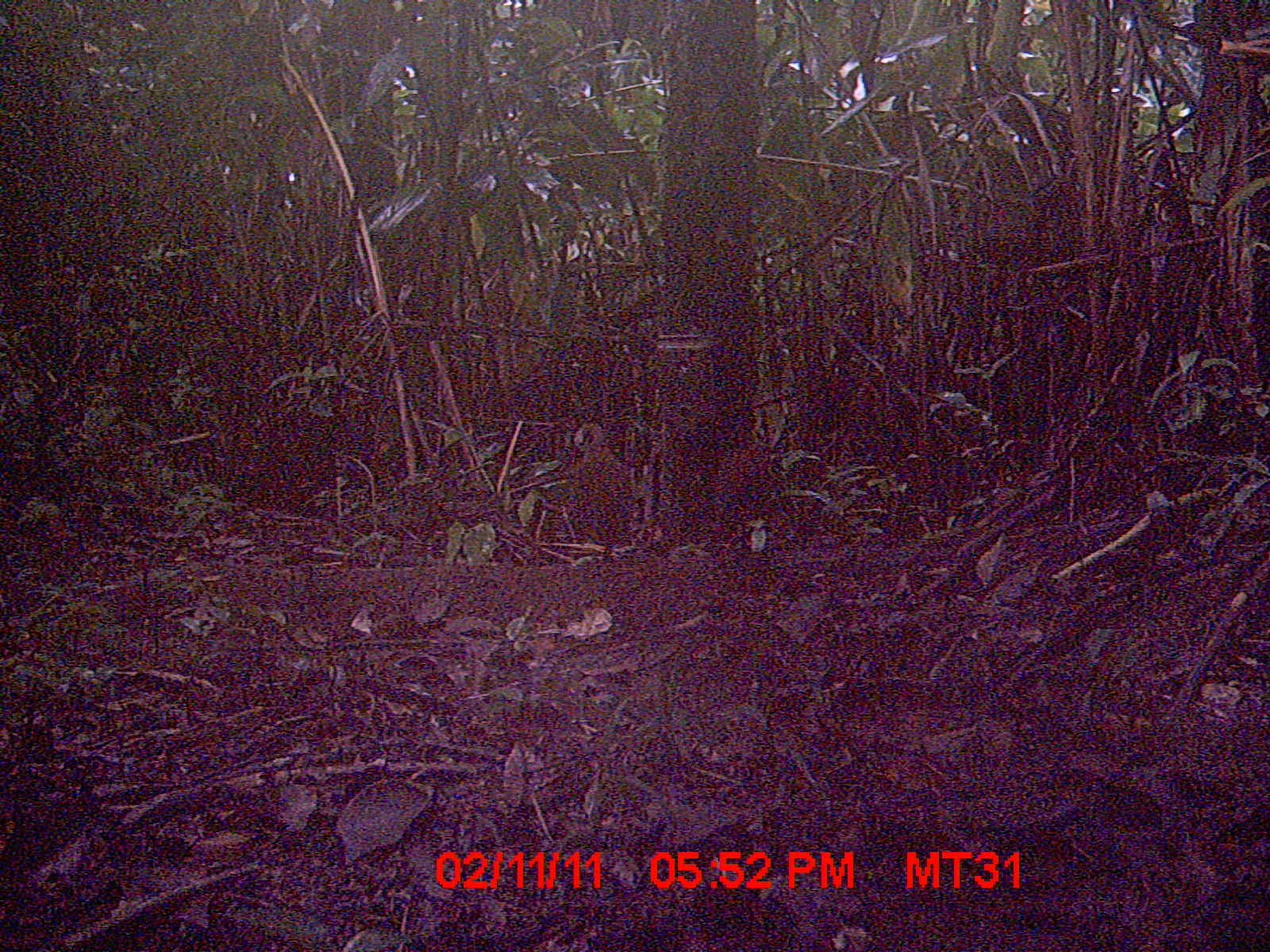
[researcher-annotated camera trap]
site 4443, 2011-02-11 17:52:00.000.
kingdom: Animalia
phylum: Chordata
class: Aves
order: Gruiformes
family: Sarothruridae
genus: Mentocrex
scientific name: Mentocrex kioloides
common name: madagascar wood rail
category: canirallus kioloides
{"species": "canirallus kioloides (madagascar wood rail) (Mentocrex kioloides)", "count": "1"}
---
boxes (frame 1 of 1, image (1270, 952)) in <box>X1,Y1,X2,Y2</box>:
canirallus kioloides: <box>561,418,637,563</box>